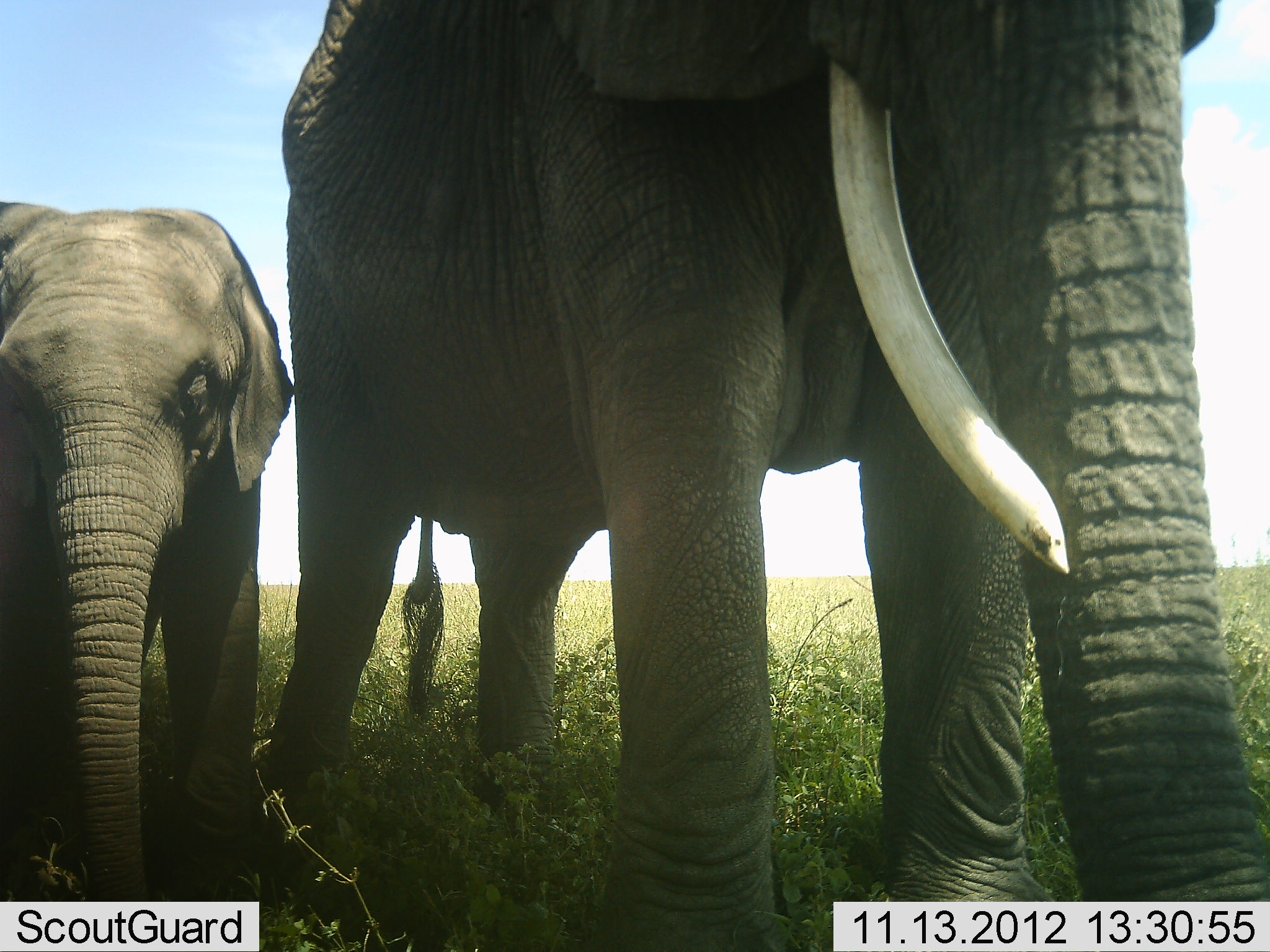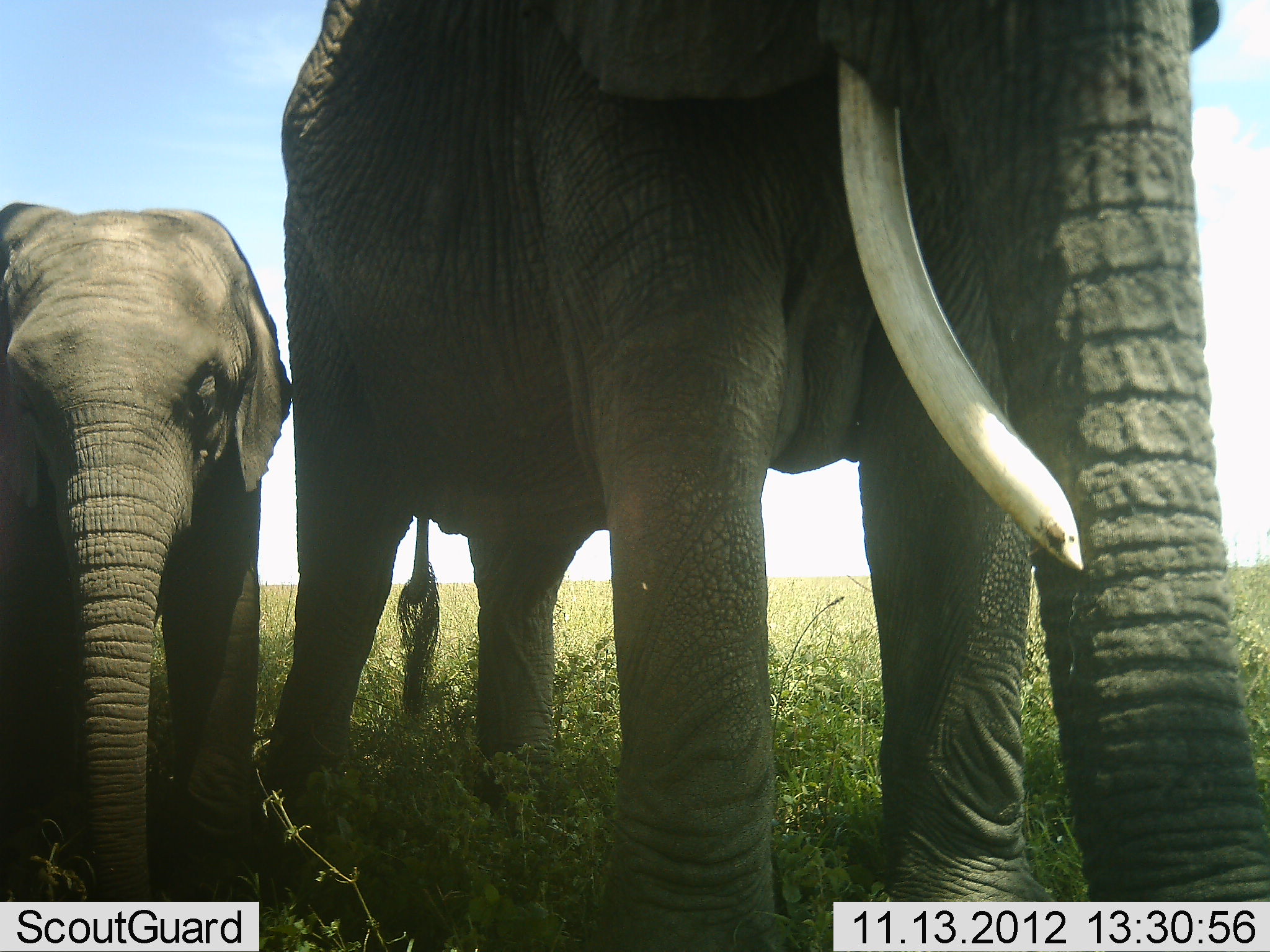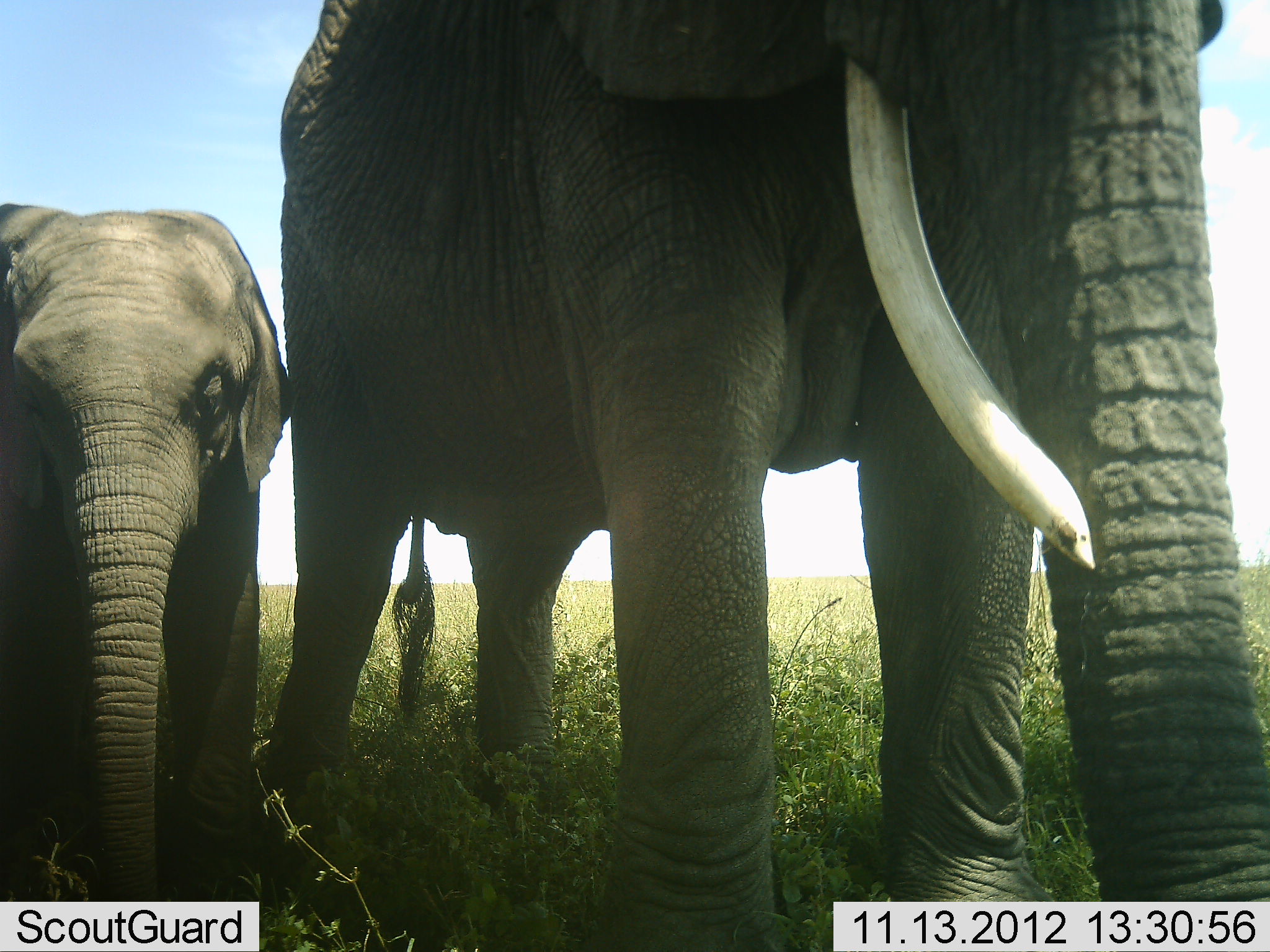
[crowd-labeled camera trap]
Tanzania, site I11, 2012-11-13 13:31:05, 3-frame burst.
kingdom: Animalia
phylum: Chordata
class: Mammalia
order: Proboscidea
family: Elephantidae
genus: Loxodonta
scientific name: Loxodonta africana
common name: african bush elephant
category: elephant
Elephant (african bush elephant) (Loxodonta africana), count 2. Behavior (volunteer vote fractions): standing 80%, resting 0%, moving 20%, interacting 0%. Young present (vote fraction): 80%. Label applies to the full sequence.